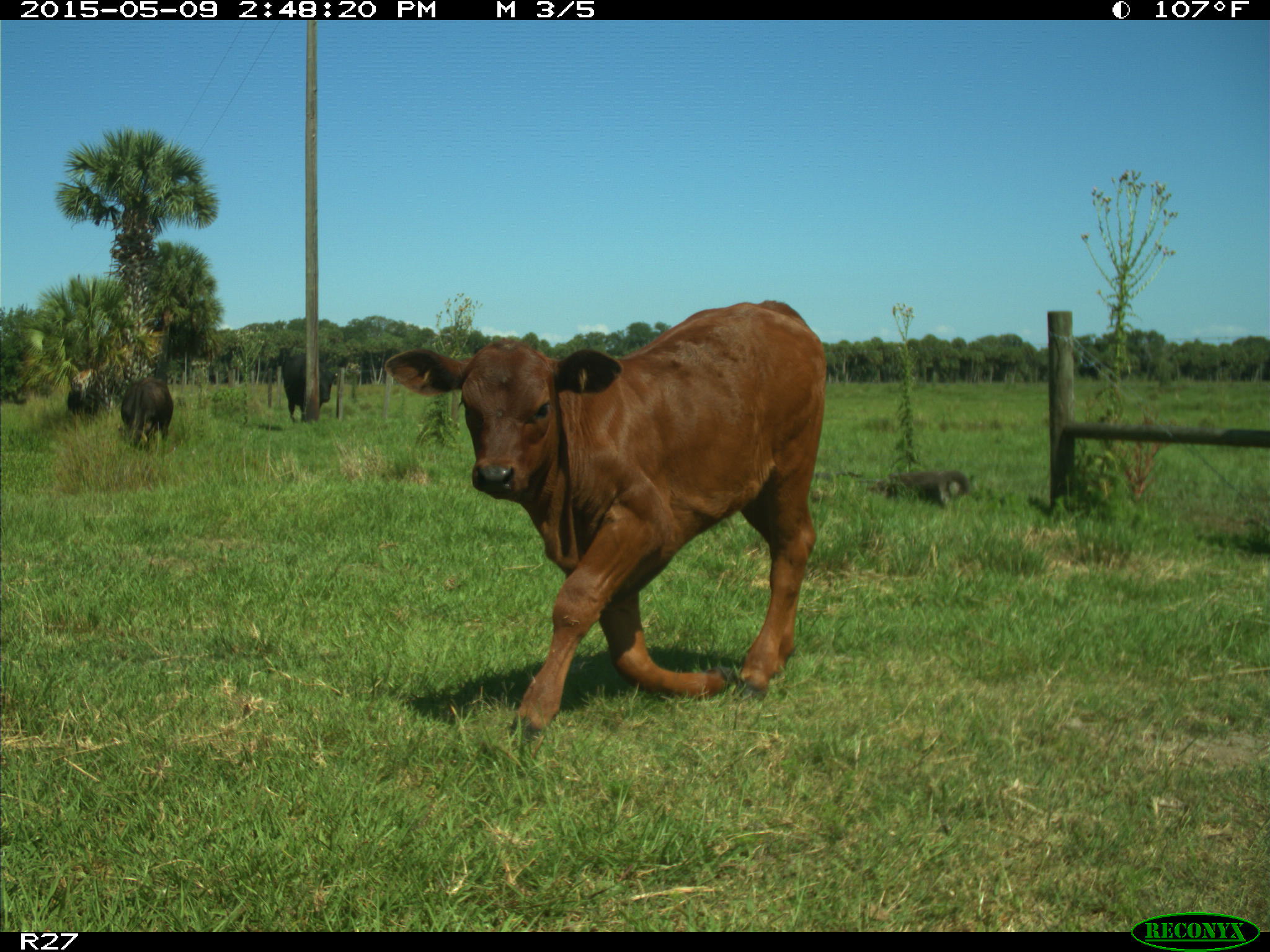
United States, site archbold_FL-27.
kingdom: Animalia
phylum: Chordata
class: Mammalia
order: Artiodactyla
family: Bovidae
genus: Bos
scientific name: Bos taurus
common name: domestic cow